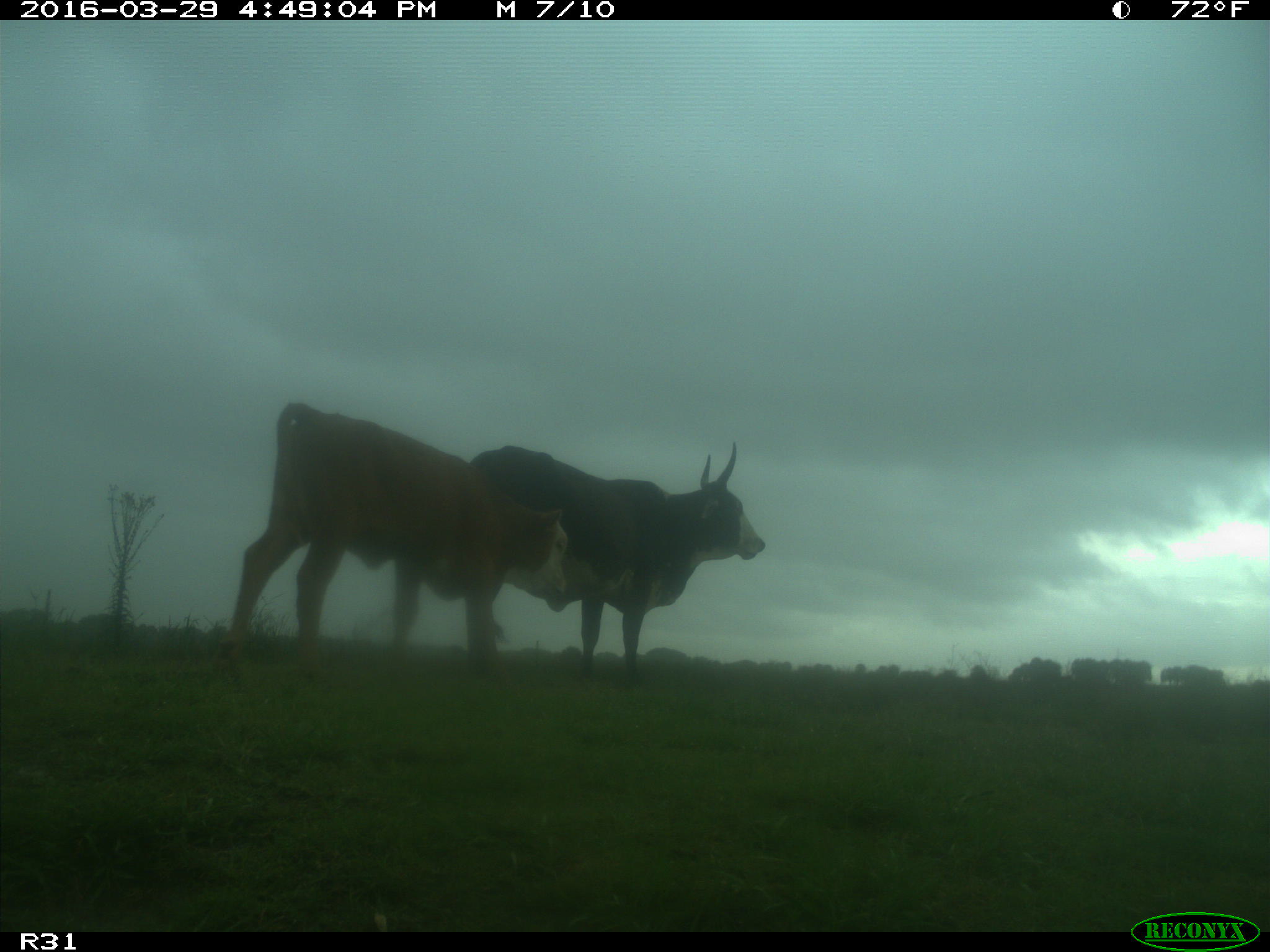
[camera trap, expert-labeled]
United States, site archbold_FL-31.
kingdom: Animalia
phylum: Chordata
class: Mammalia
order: Artiodactyla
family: Bovidae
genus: Bos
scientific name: Bos taurus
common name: domestic cow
Bos taurus (domestic cow).